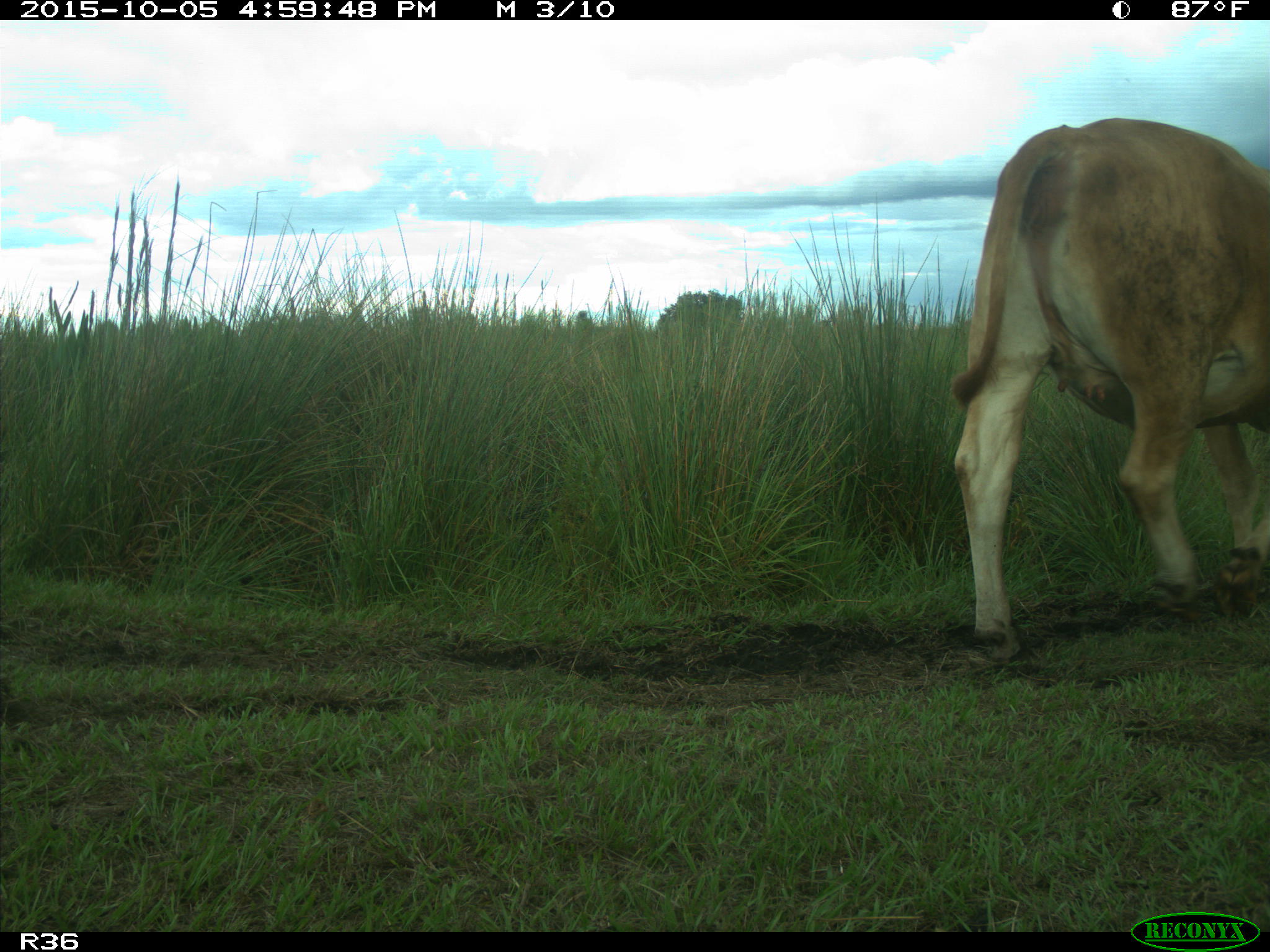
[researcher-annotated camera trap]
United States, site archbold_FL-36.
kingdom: Animalia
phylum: Chordata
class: Mammalia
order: Artiodactyla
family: Bovidae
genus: Bos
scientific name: Bos taurus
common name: domestic cow